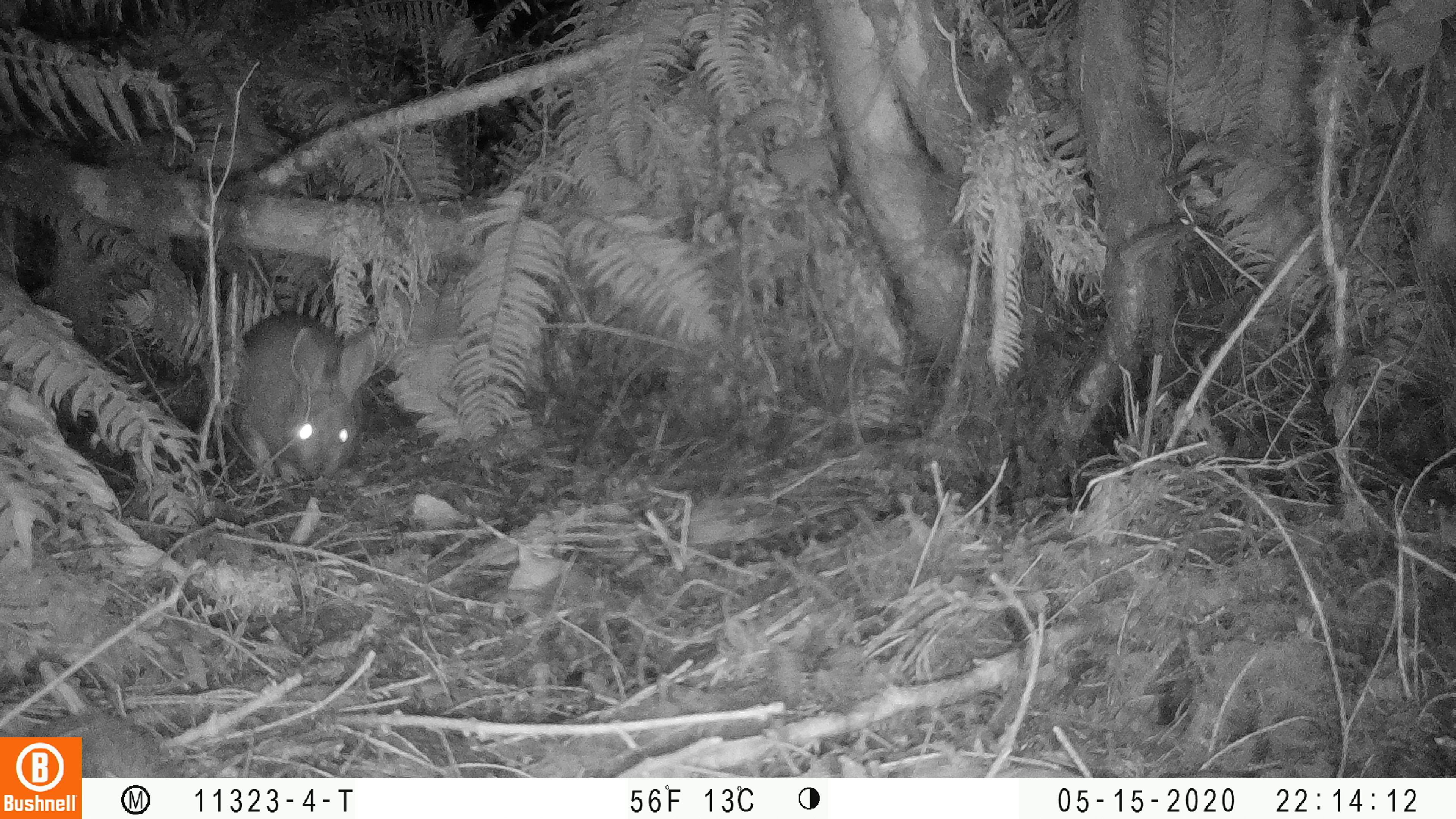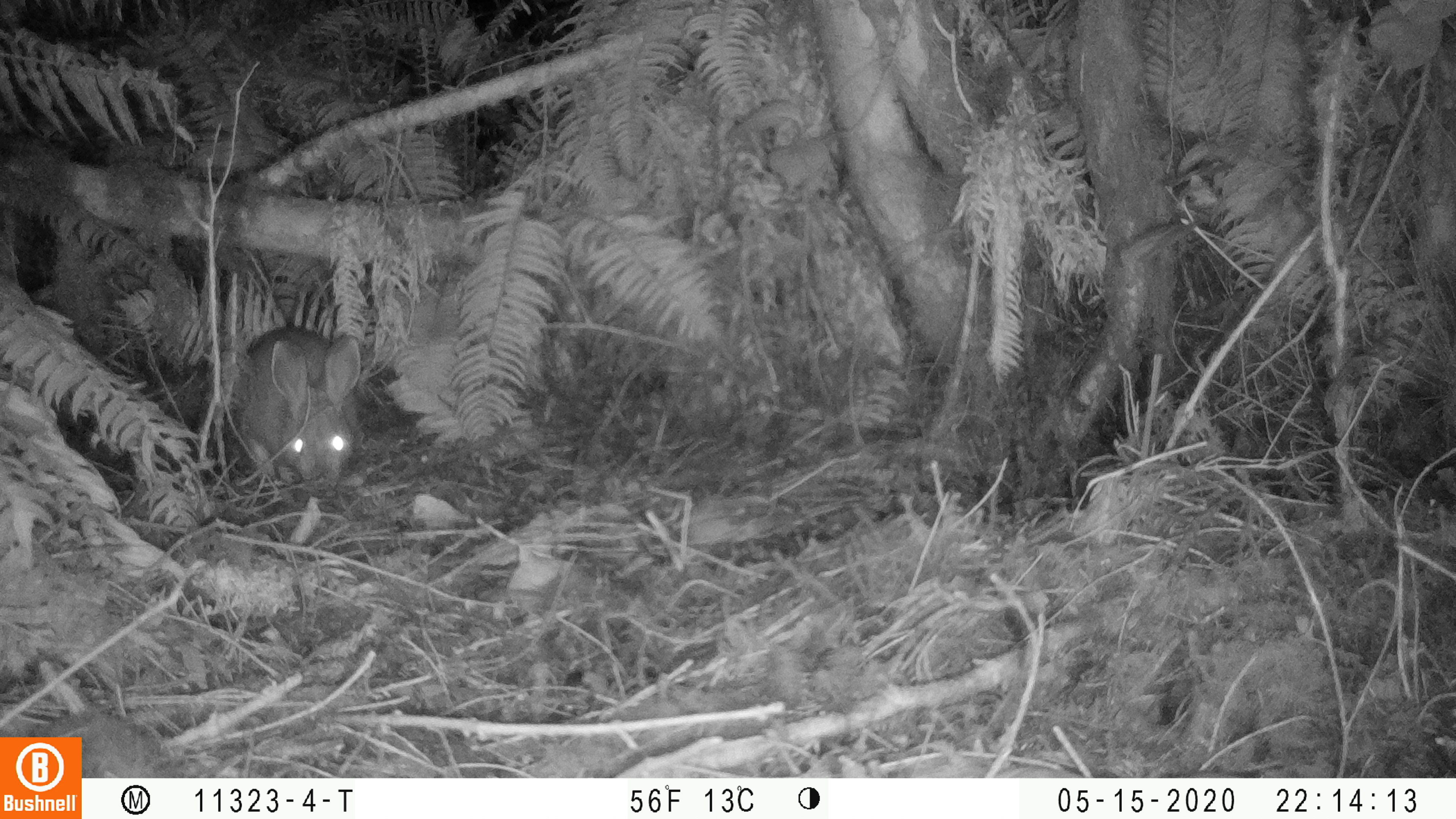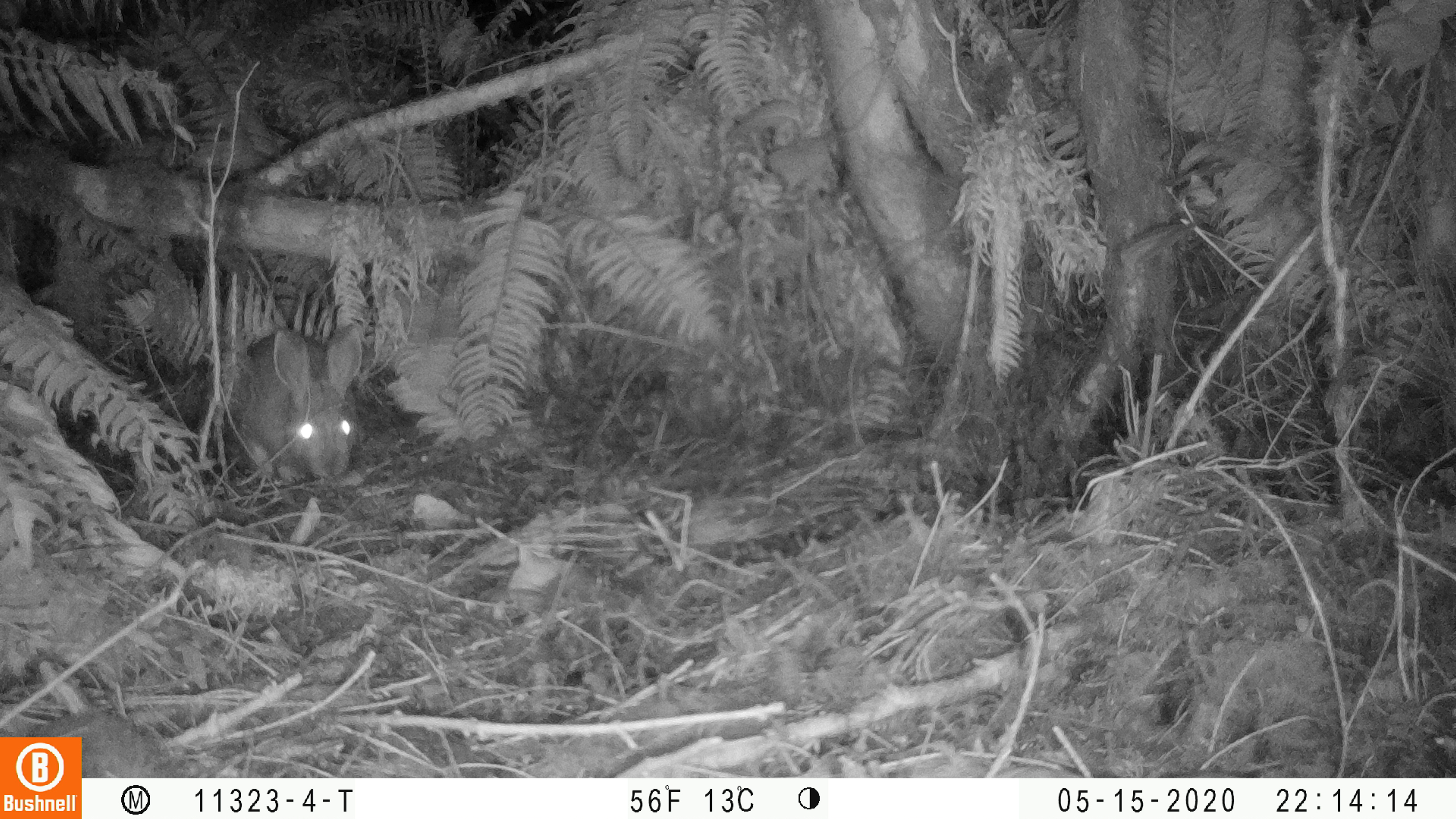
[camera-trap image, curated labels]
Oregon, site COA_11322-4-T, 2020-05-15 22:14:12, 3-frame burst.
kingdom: Animalia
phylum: Chordata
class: Mammalia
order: Lagomorpha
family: Leporidae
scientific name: Leporidae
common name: hares and rabbits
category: leporidae family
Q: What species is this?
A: Leporidae family (hares and rabbits) (Leporidae).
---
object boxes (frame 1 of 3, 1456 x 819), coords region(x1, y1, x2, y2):
leporidae family: region(221, 305, 383, 517)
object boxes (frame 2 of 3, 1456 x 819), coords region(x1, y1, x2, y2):
leporidae family: region(220, 318, 367, 506)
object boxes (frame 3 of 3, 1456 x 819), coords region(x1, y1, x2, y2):
leporidae family: region(220, 320, 370, 490)